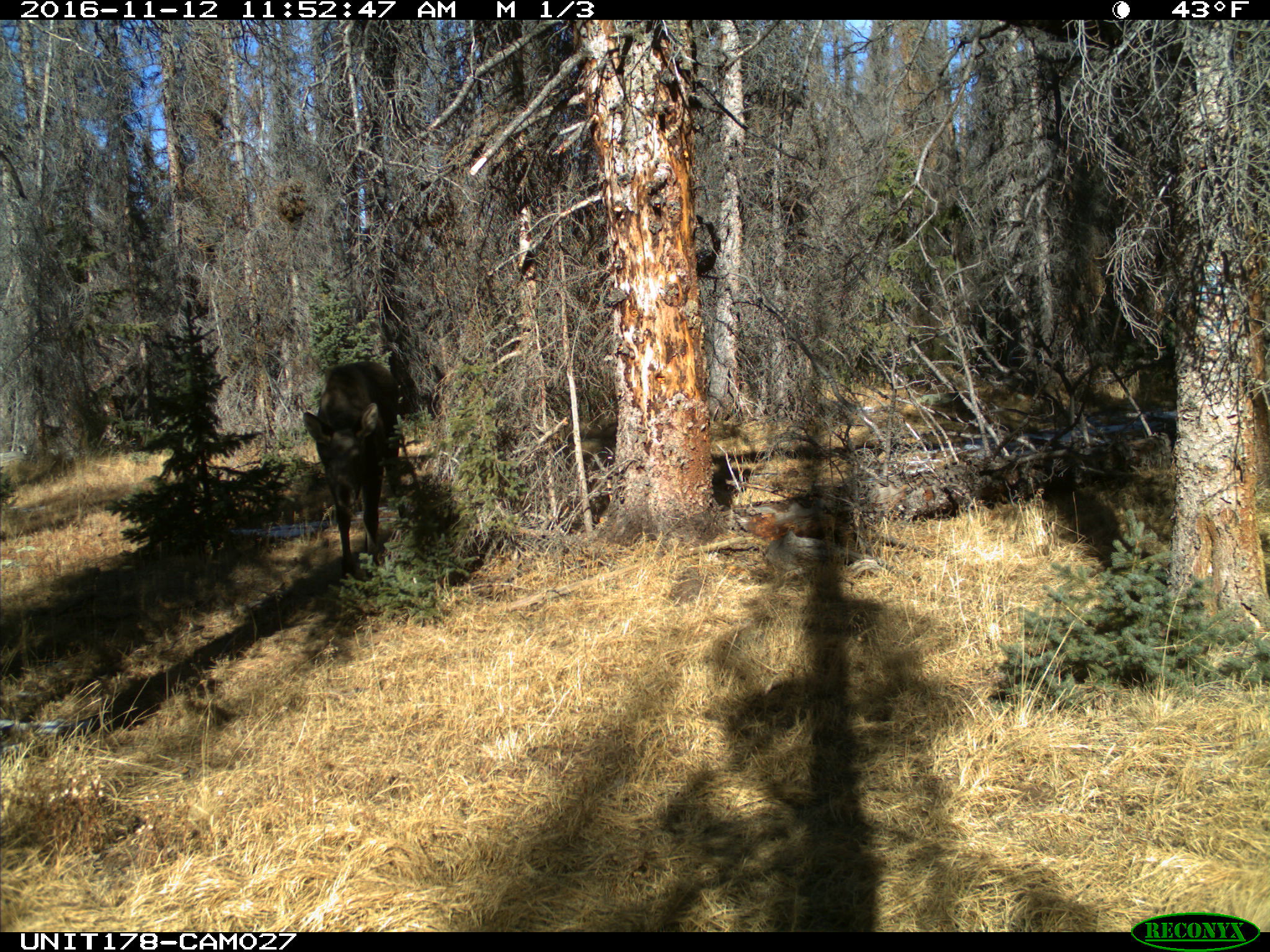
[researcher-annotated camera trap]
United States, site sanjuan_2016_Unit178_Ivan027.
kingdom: Animalia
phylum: Chordata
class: Mammalia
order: Artiodactyla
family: Cervidae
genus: Alces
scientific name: Alces alces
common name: moose